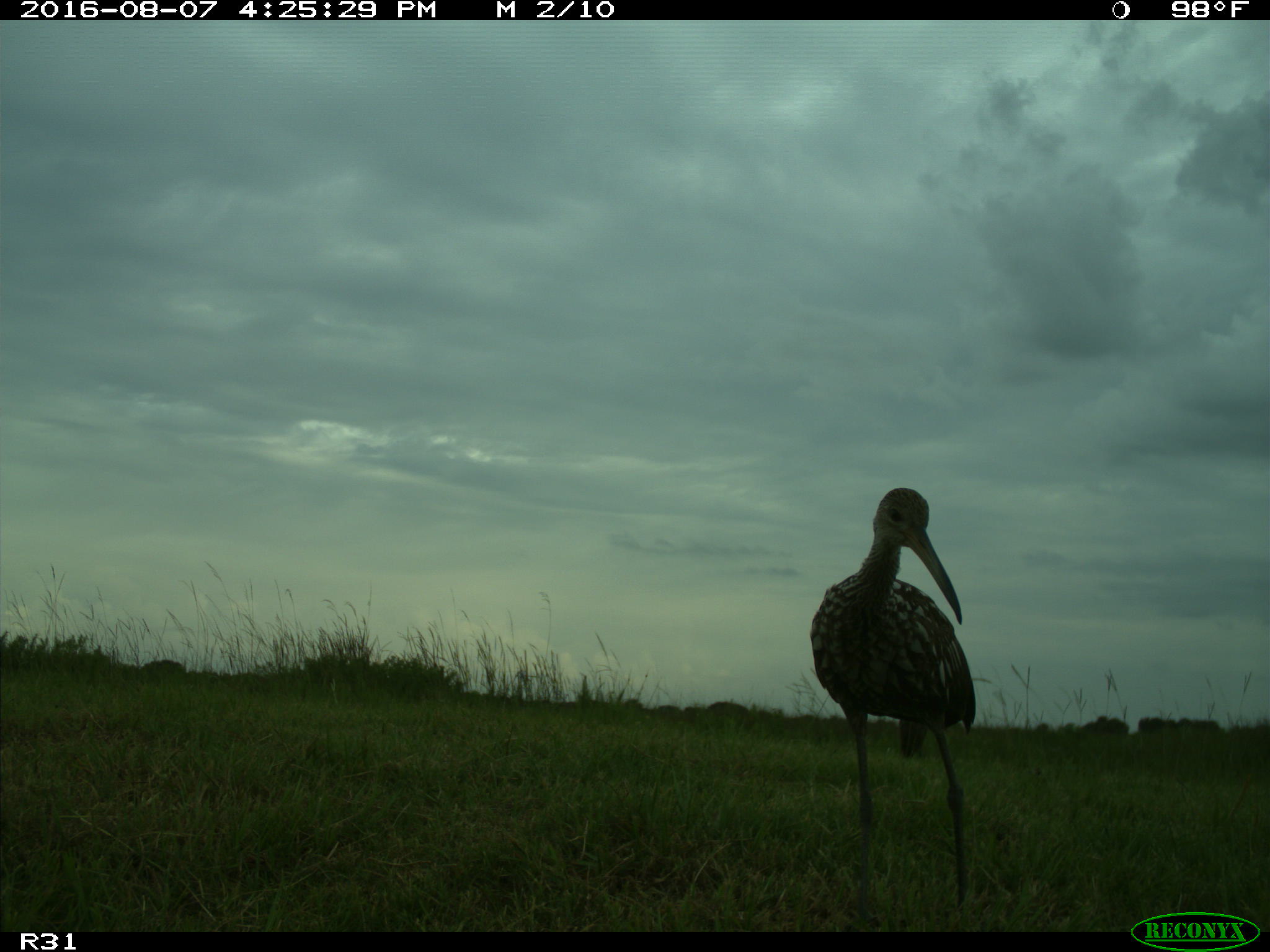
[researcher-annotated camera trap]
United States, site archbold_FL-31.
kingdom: Animalia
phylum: Chordata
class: Aves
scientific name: Aves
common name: birds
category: unidentified bird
Unidentified bird (birds) (Aves).